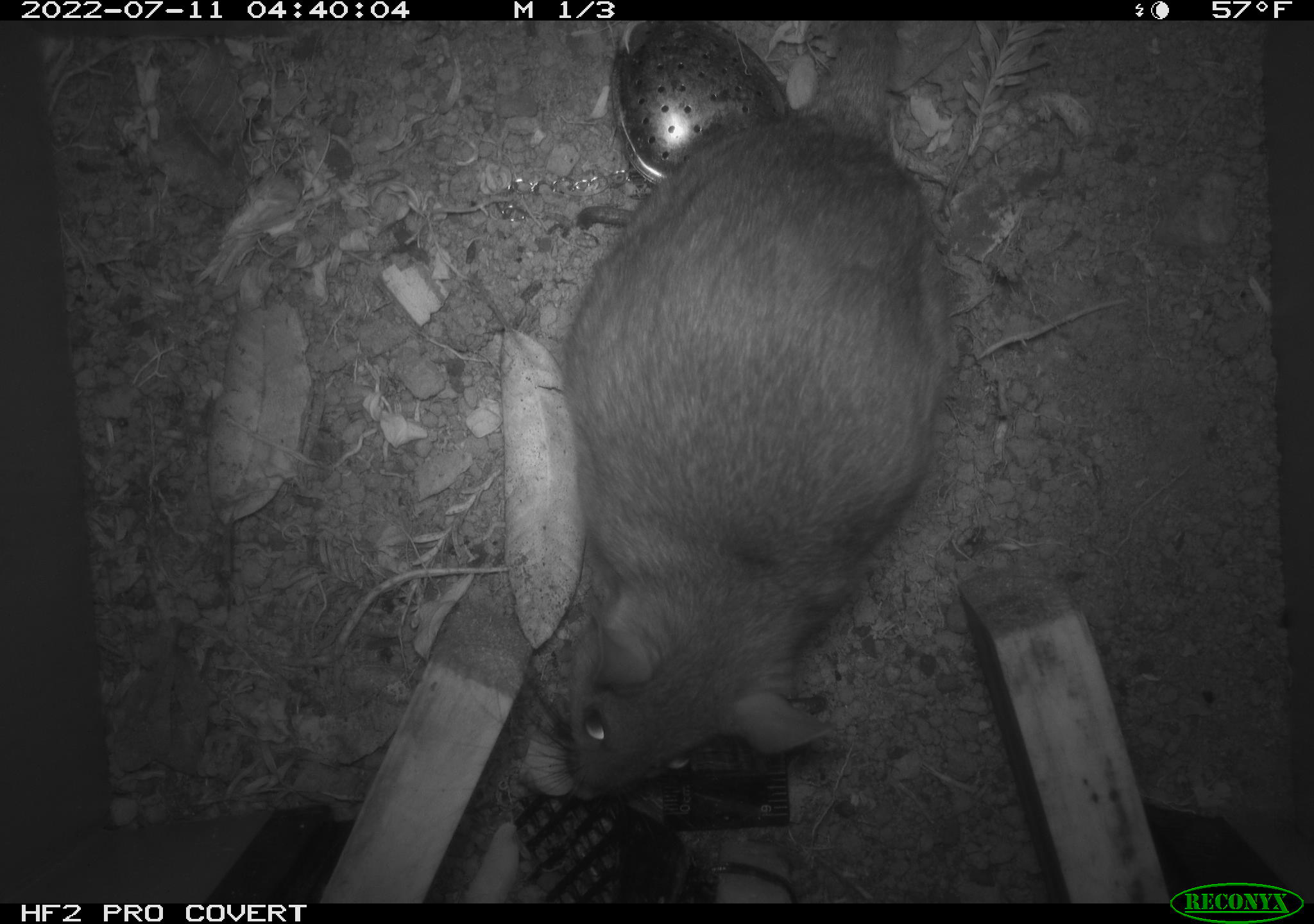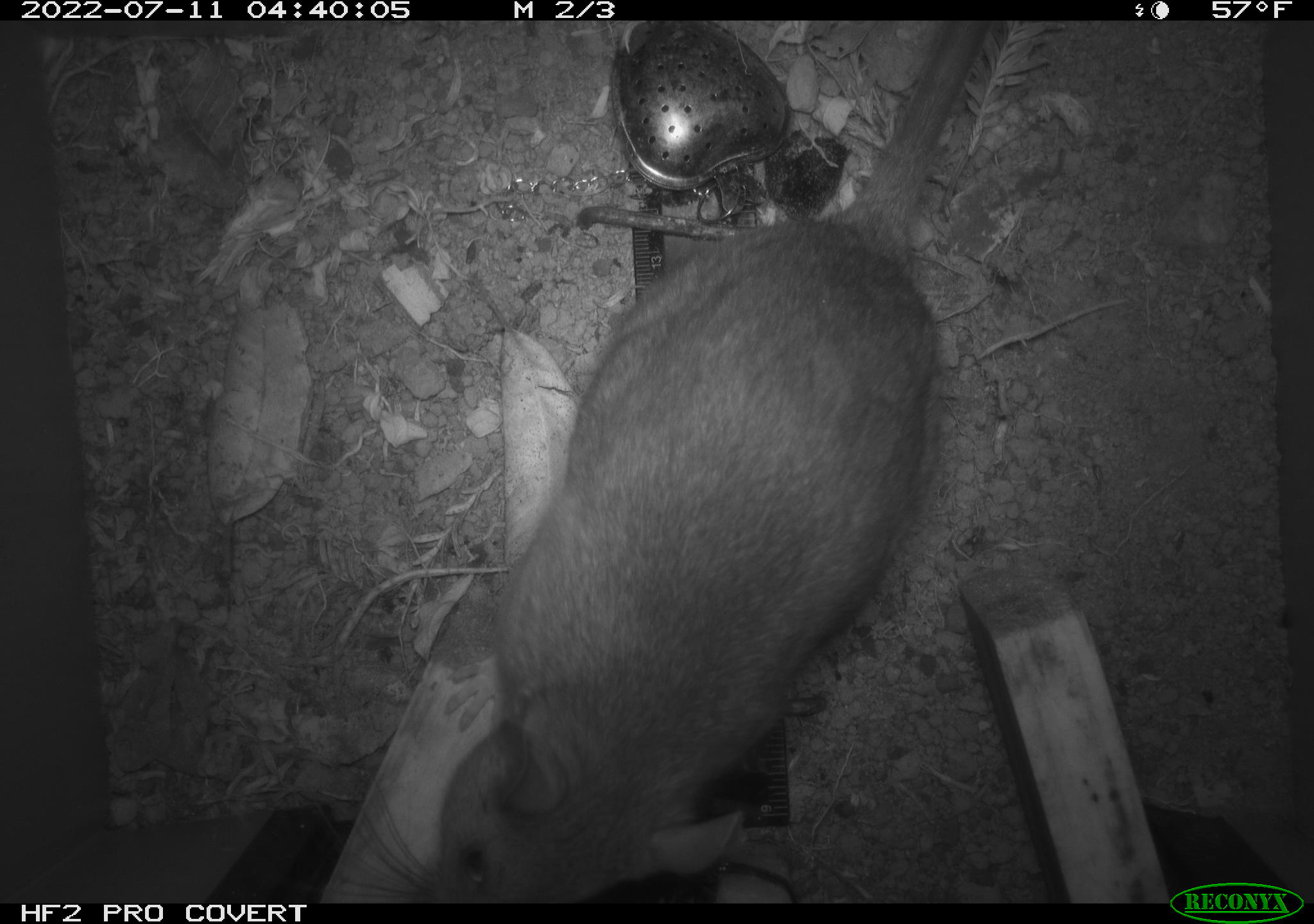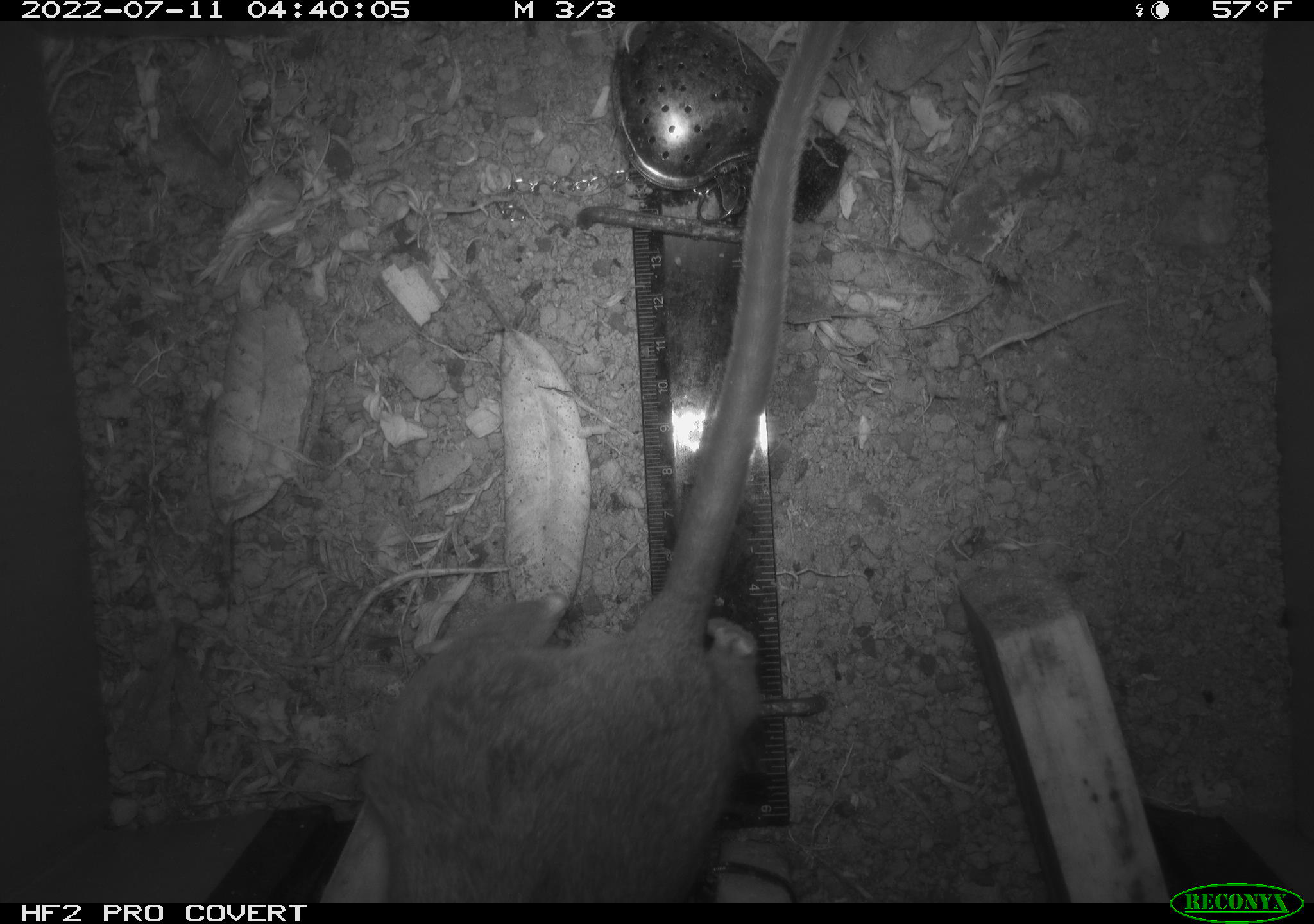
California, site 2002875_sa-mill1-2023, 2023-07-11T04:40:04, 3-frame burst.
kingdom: Animalia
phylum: Chordata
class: Mammalia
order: Rodentia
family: Cricetidae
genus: Neotoma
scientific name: Neotoma fuscipes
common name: dusky-footed woodrat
Dusky-footed woodrat (Neotoma fuscipes).